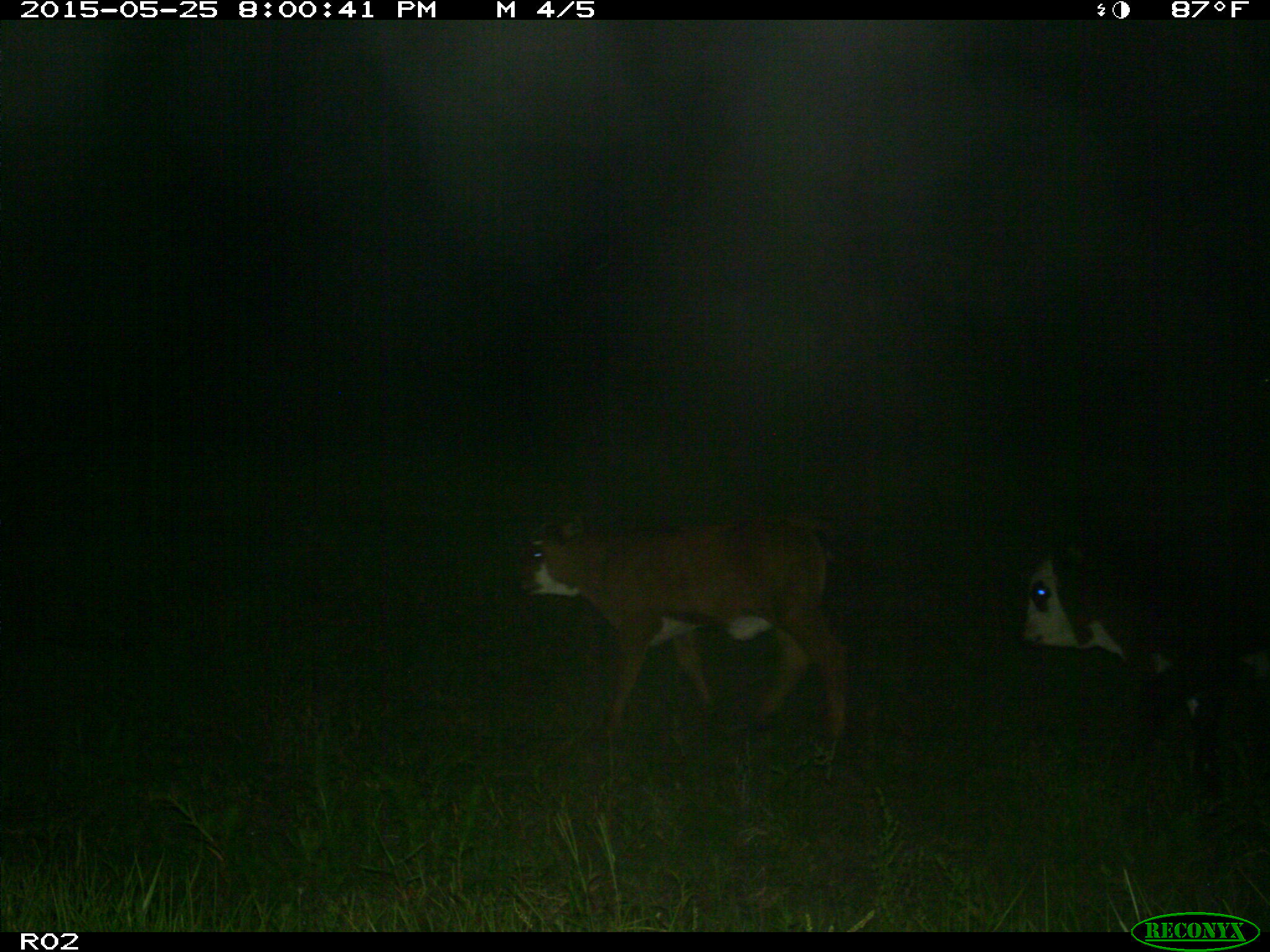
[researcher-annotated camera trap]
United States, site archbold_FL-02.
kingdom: Animalia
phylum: Chordata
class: Mammalia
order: Artiodactyla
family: Bovidae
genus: Bos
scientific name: Bos taurus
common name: domestic cow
Bos taurus (domestic cow).